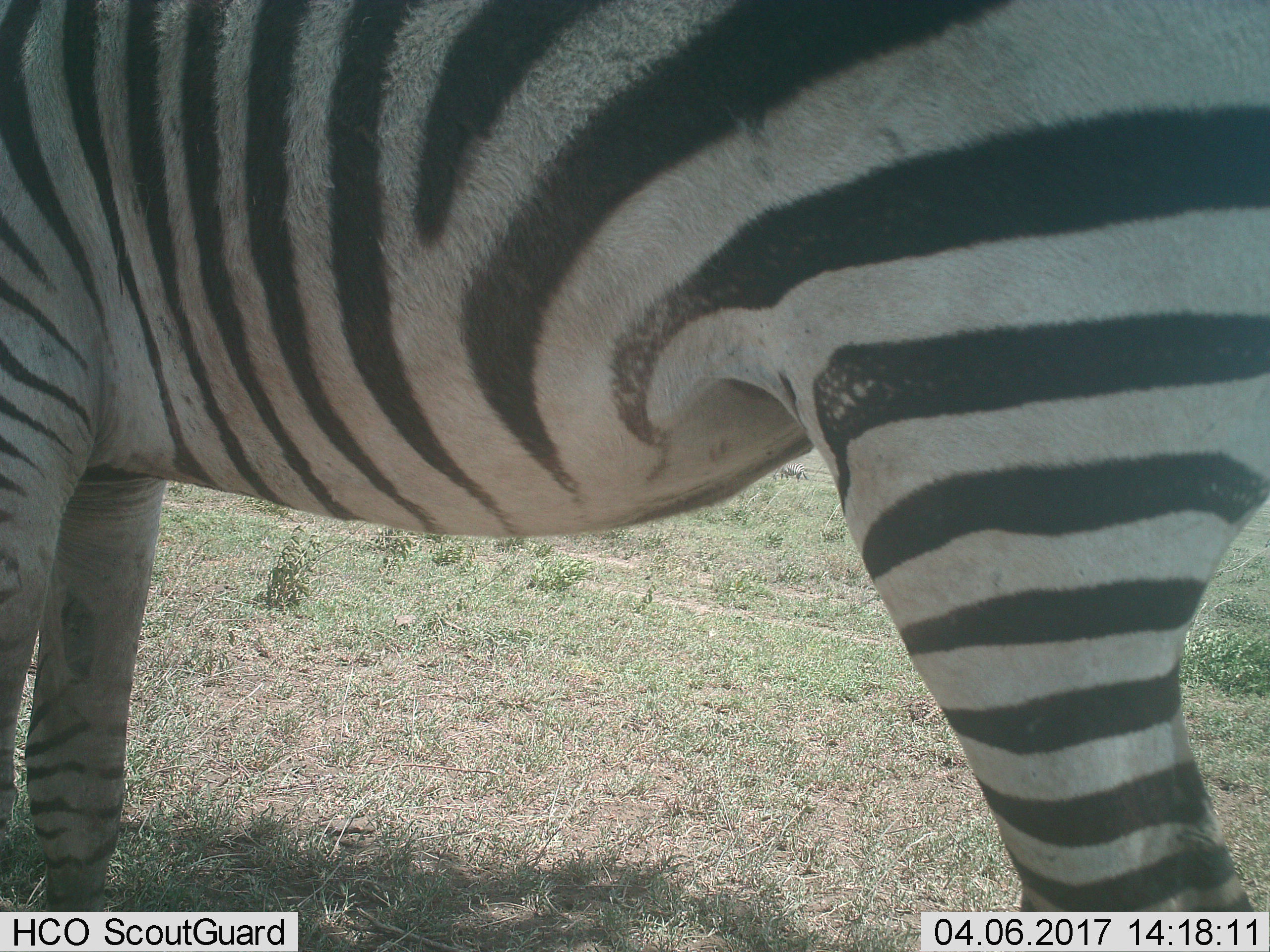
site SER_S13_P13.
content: unidentified animal